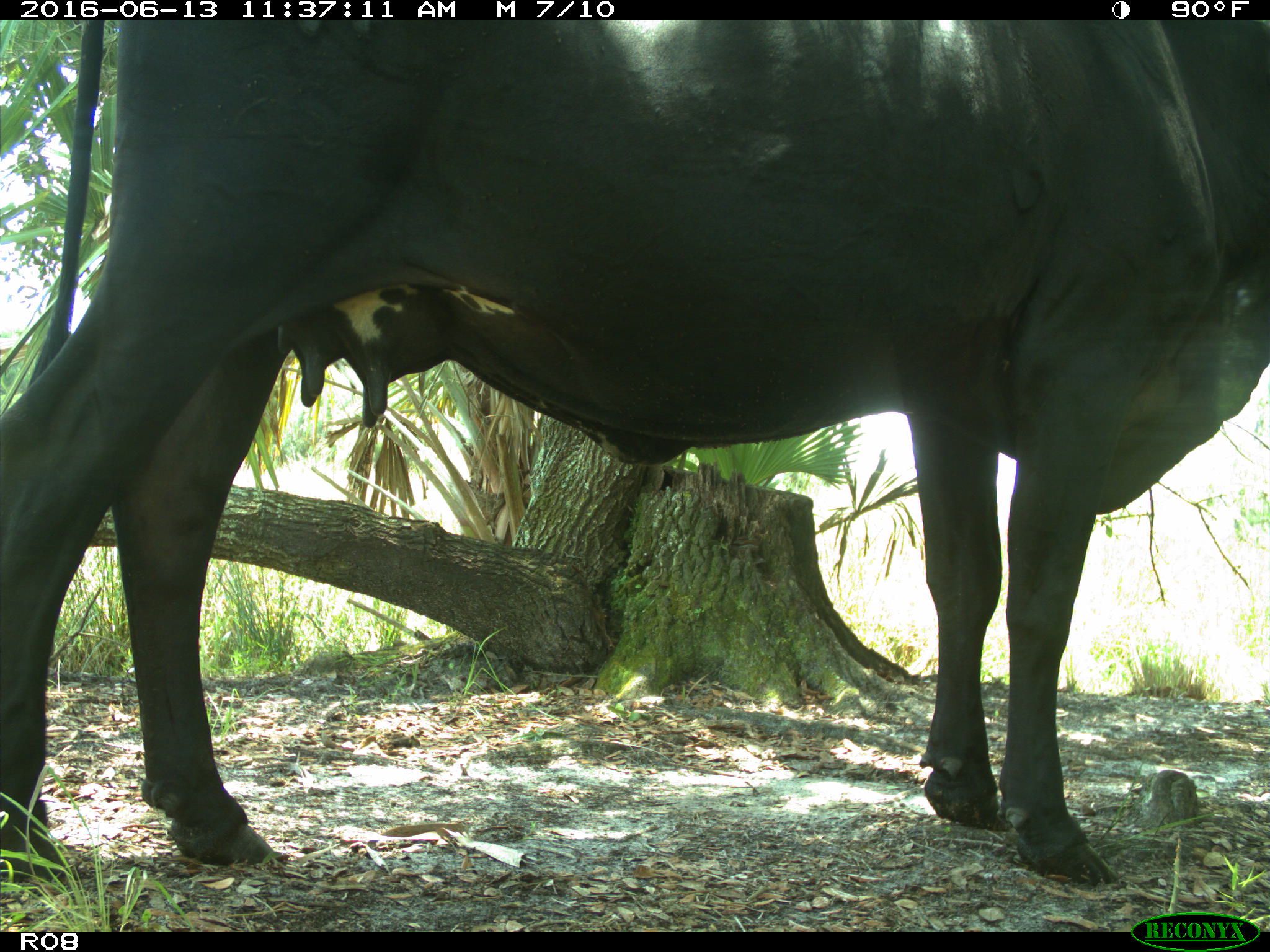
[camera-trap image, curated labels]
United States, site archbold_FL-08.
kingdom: Animalia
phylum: Chordata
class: Mammalia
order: Artiodactyla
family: Bovidae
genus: Bos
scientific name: Bos taurus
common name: domestic cow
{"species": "Bos taurus (domestic cow)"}